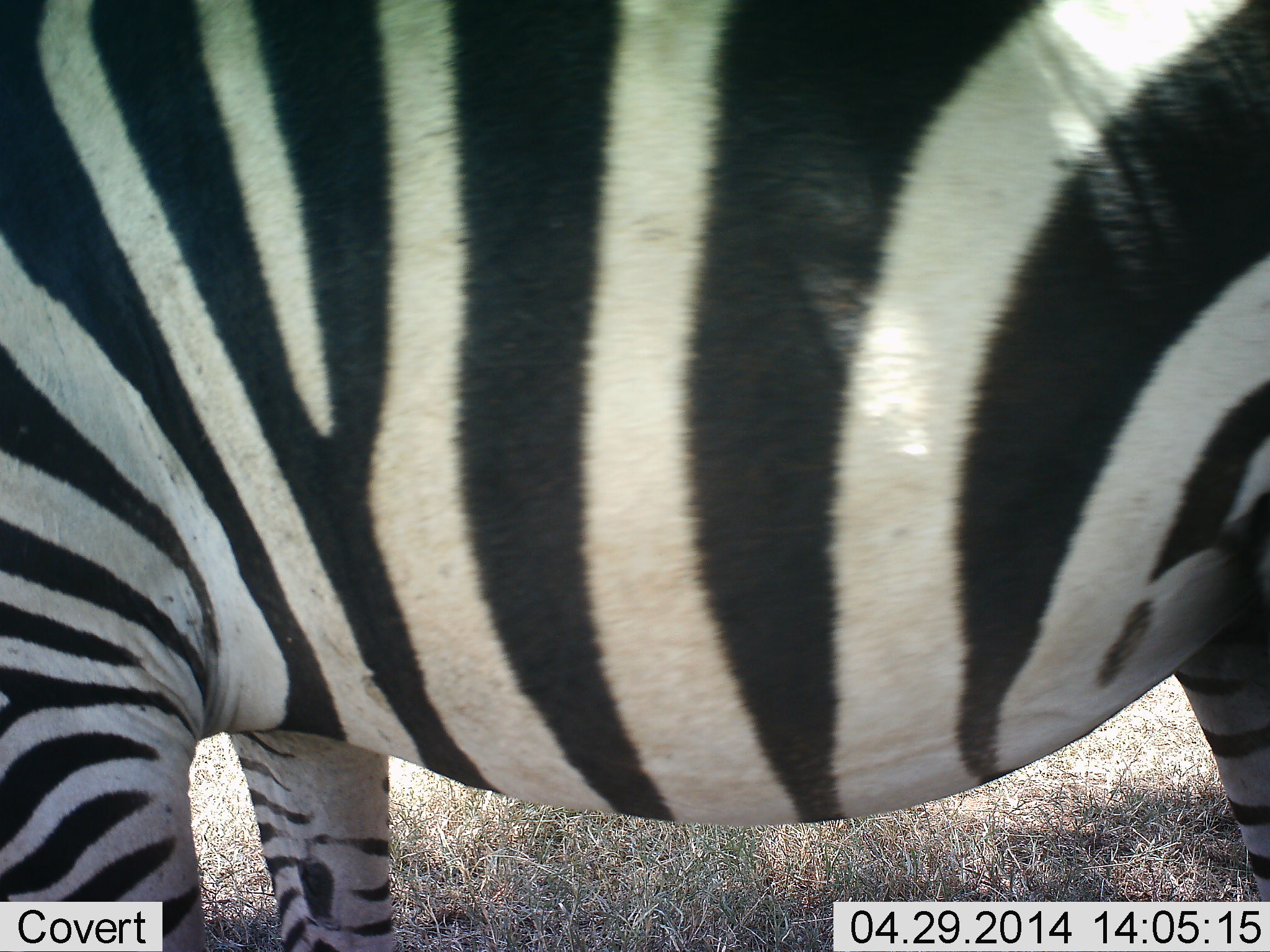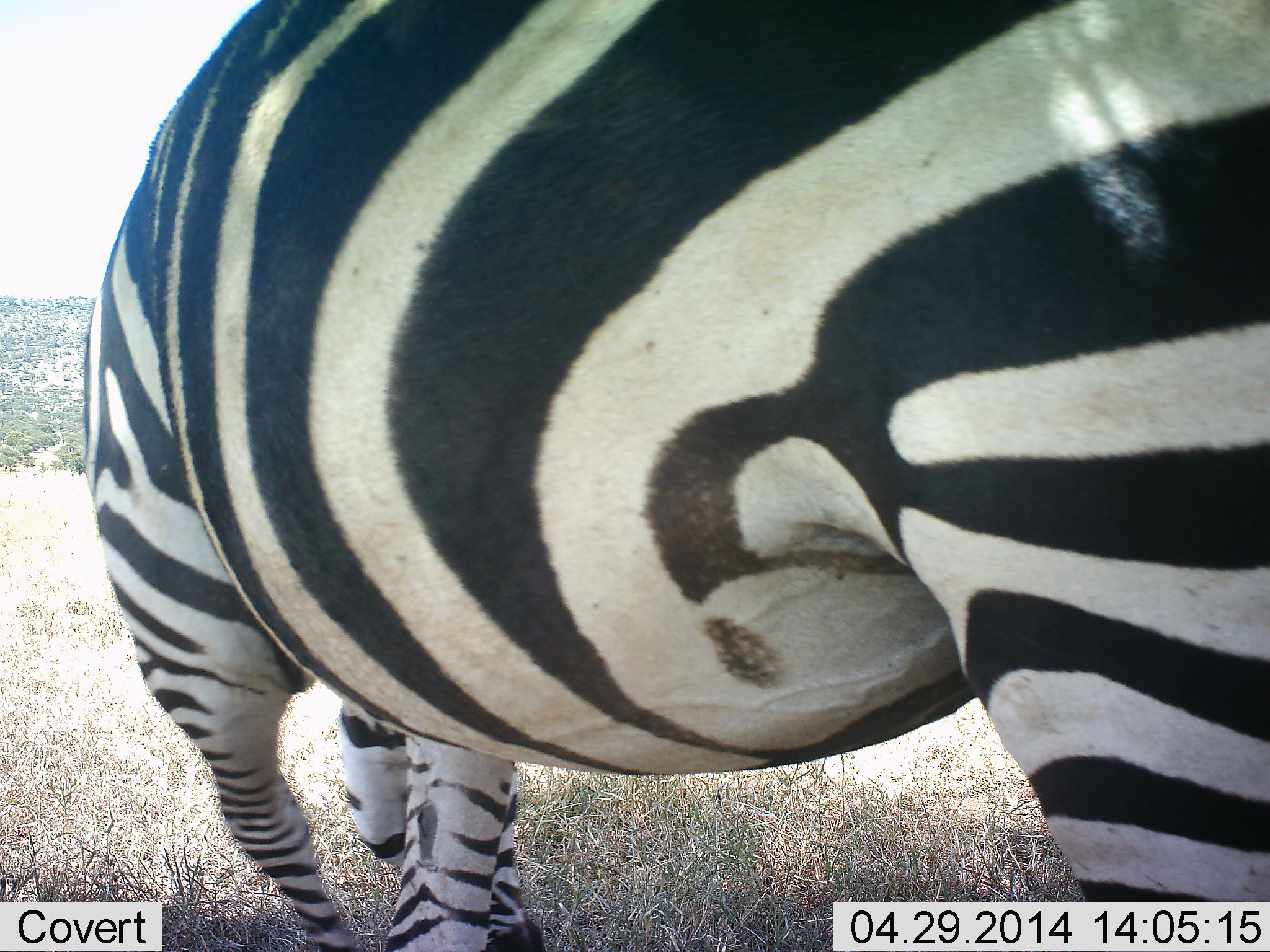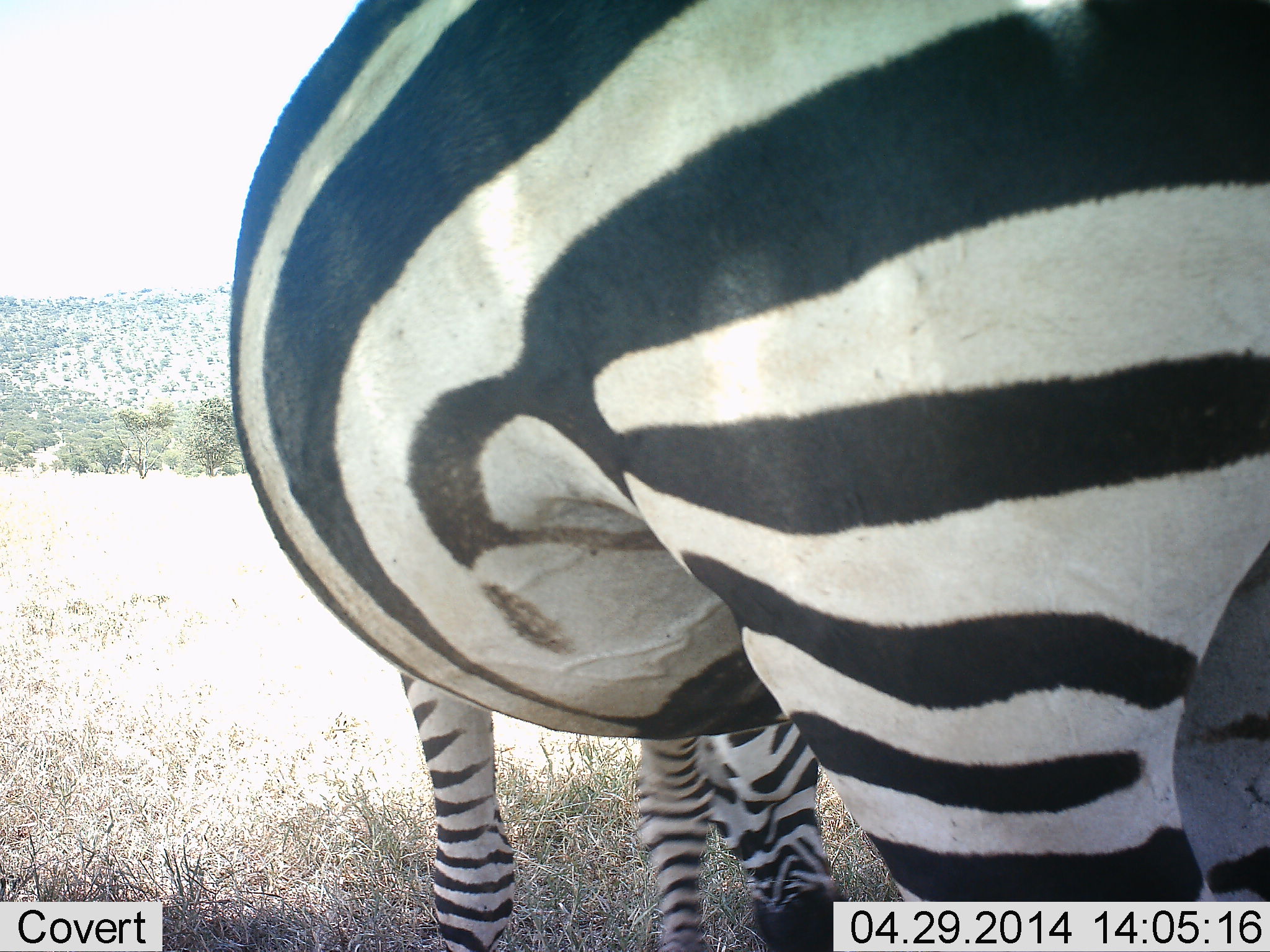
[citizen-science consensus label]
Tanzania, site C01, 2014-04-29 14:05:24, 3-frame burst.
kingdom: Animalia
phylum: Chordata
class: Mammalia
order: Perissodactyla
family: Equidae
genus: Equus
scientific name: Equus quagga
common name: plains zebra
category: zebra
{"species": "zebra (plains zebra) (Equus quagga)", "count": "1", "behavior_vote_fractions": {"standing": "20%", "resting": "0%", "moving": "50%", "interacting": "10%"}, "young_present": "0%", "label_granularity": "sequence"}